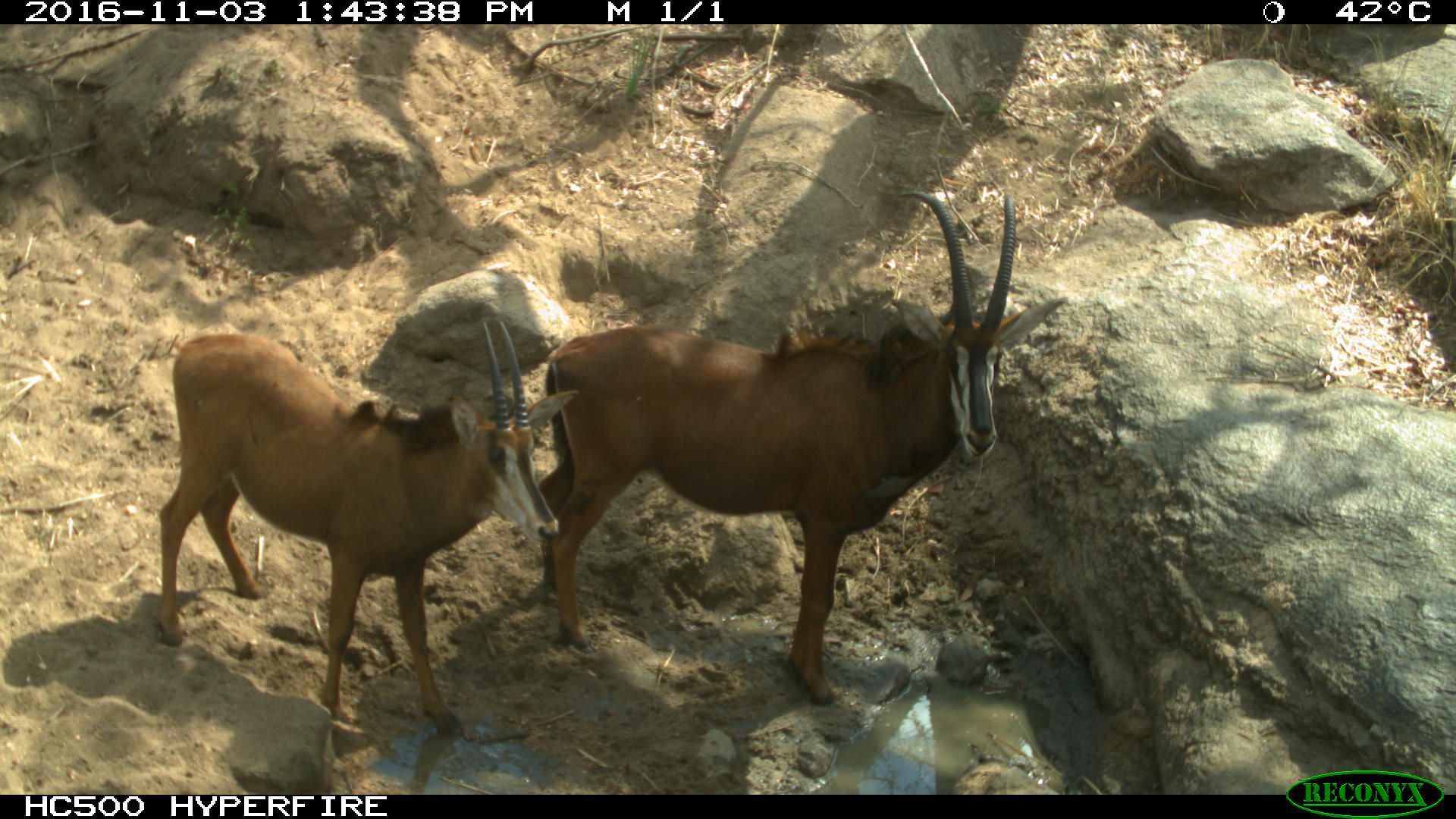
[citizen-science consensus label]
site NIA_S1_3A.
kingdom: Animalia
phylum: Chordata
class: Mammalia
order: Artiodactyla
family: Bovidae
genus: Hippotragus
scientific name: Hippotragus niger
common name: sable antelope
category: sable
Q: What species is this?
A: Sable (sable antelope) (Hippotragus niger).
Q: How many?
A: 2.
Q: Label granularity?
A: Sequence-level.